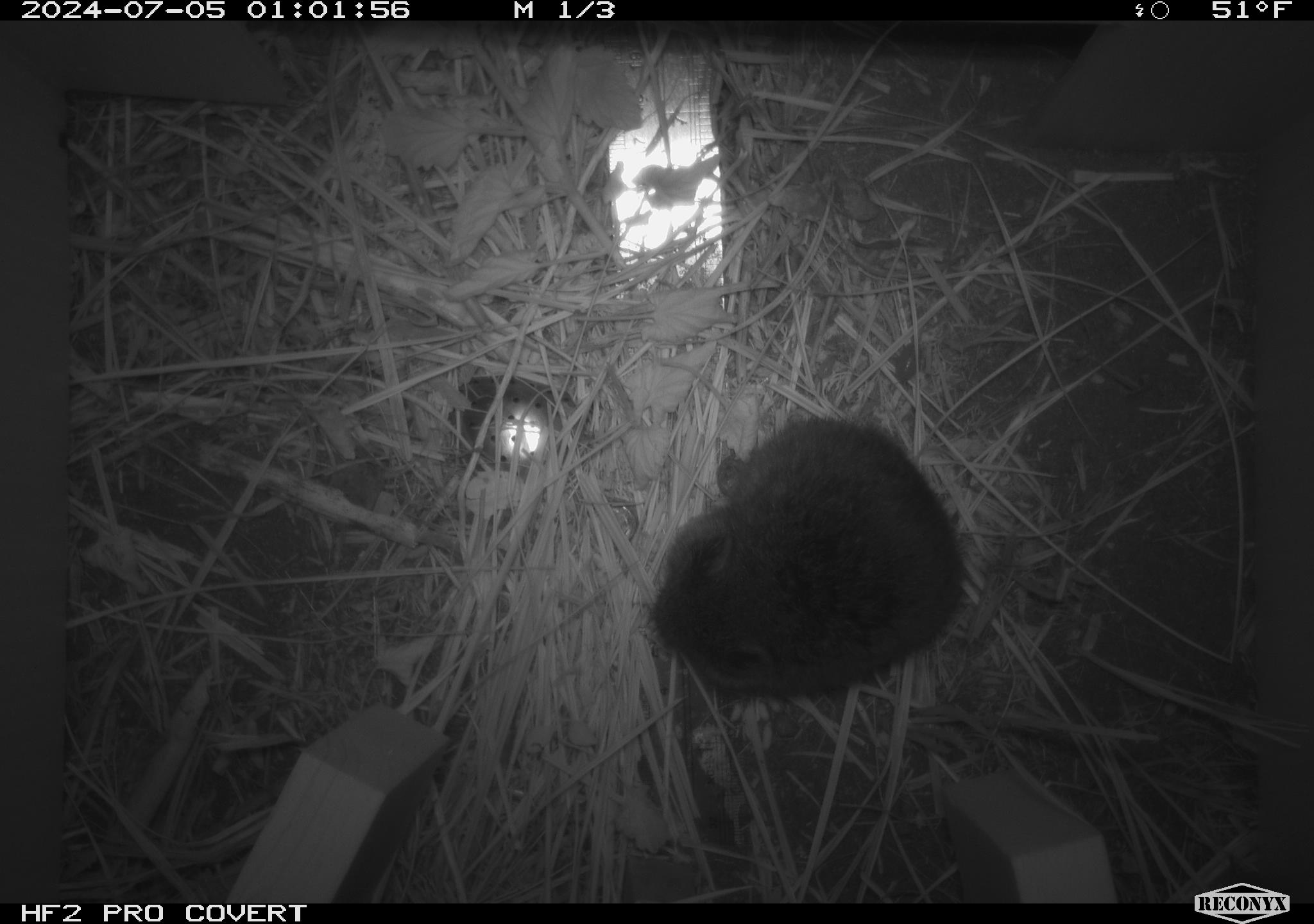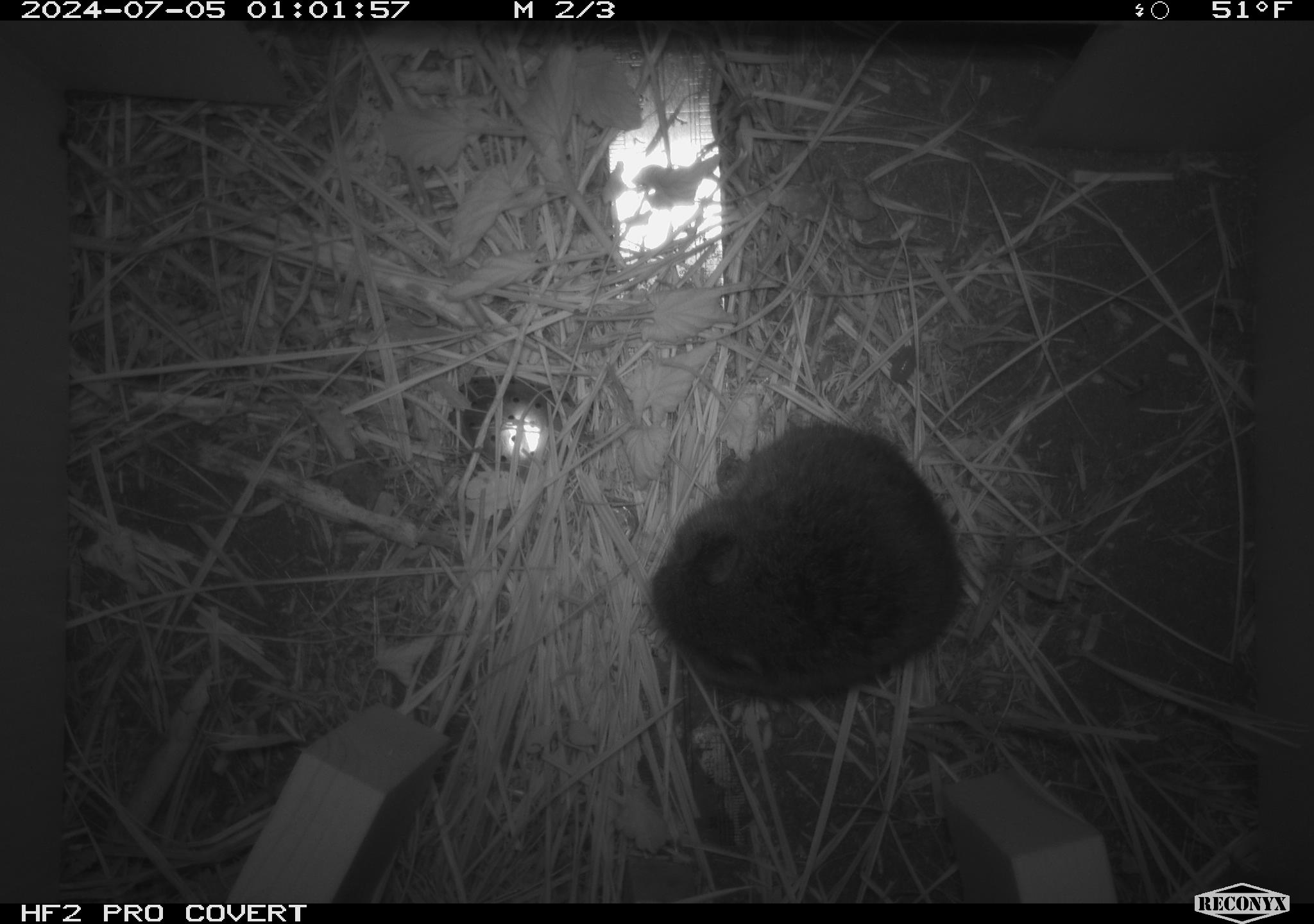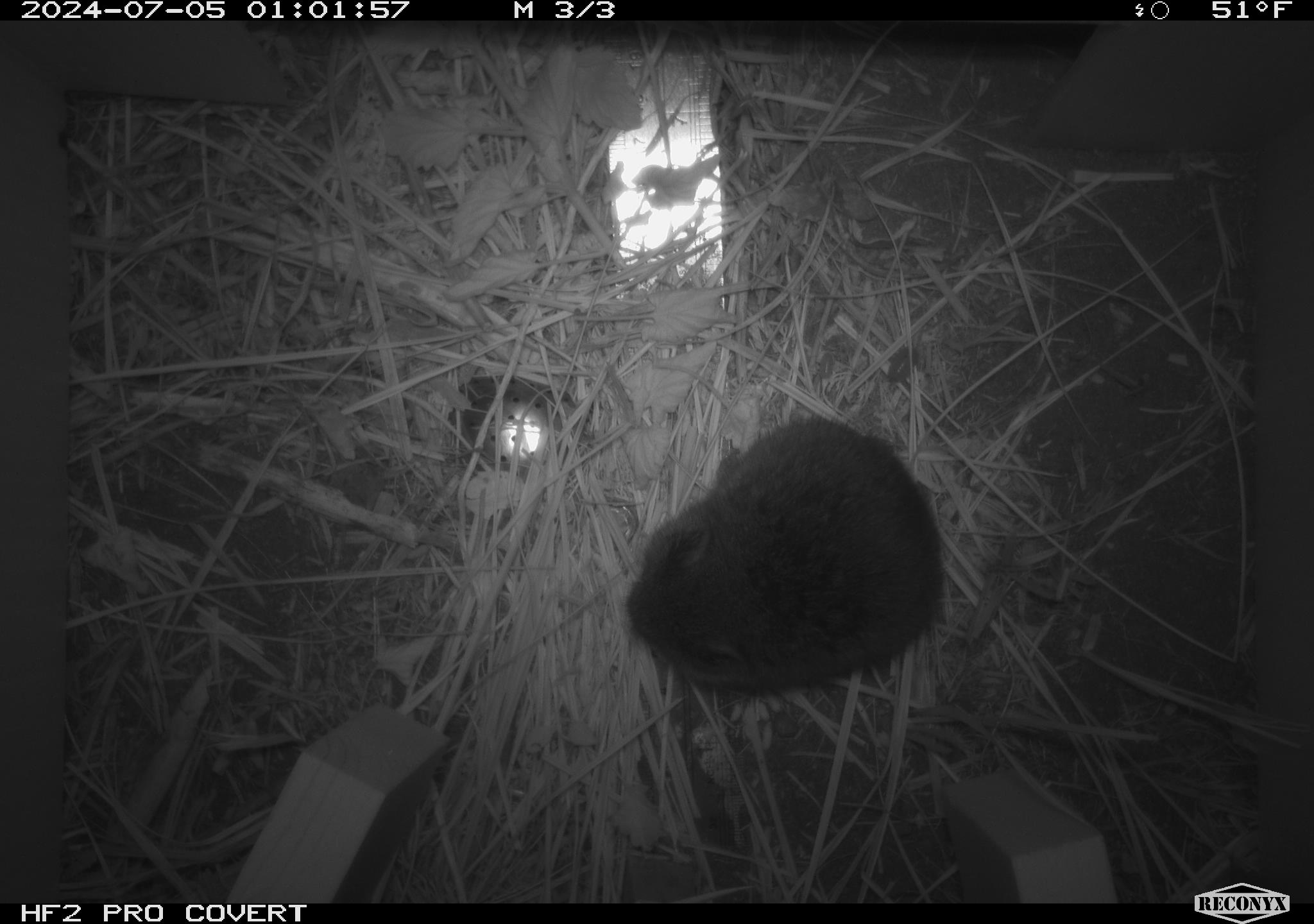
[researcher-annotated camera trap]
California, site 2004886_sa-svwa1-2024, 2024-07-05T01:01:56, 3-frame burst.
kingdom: Animalia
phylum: Chordata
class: Mammalia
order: Rodentia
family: Cricetidae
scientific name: Arvicolinae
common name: voles, lemmings, and muskrats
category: arvicolinae subfamily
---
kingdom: Animalia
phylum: Arthropoda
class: Malacostraca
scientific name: Malacostraca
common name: amphipods, crabs, isopods, krill, lobsters and shrimps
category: malacostracan